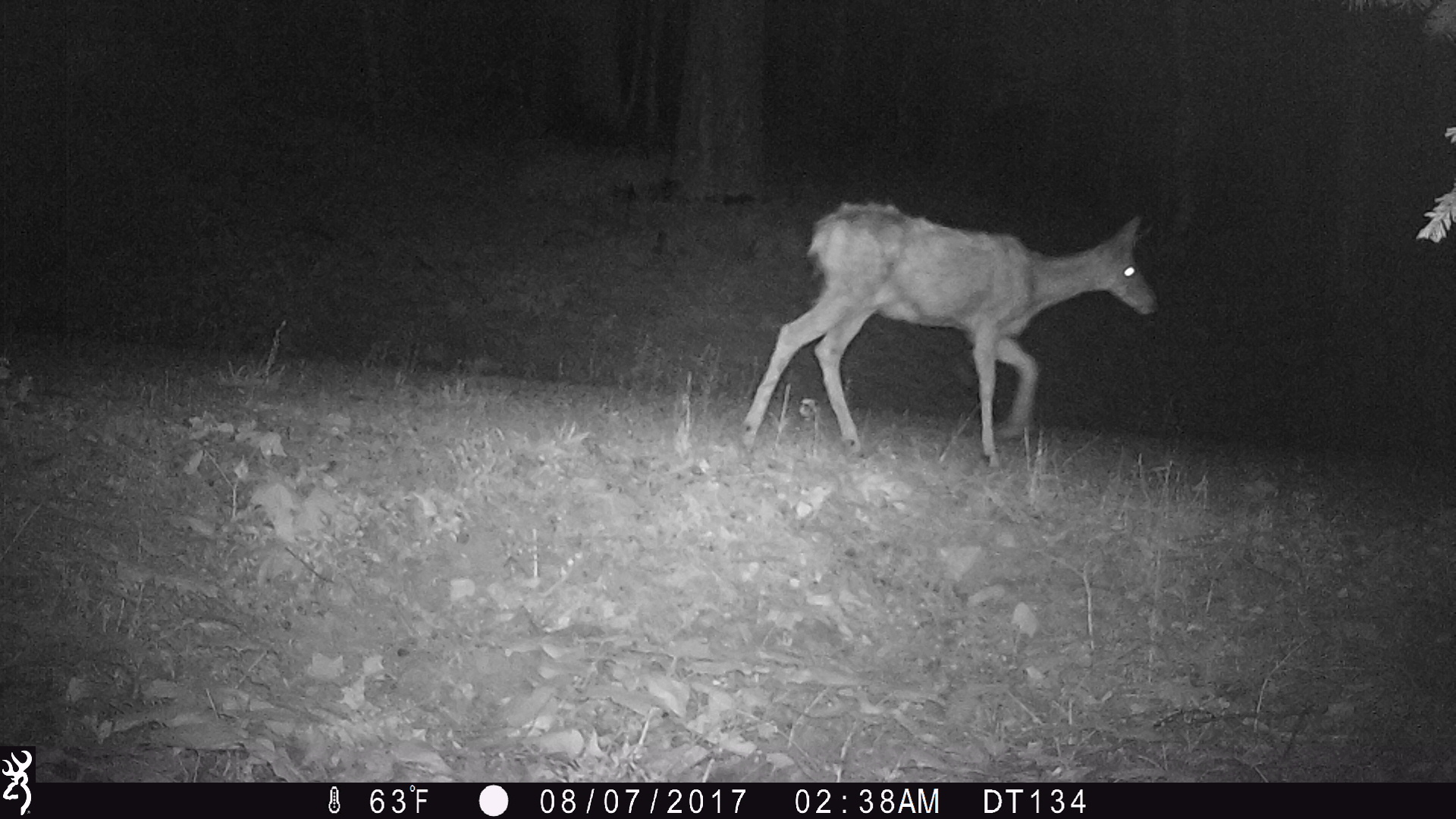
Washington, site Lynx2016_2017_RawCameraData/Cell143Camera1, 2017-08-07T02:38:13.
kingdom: Animalia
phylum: Chordata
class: Mammalia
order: Artiodactyla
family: Cervidae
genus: Odocoileus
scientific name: Odocoileus hemionus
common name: mule deer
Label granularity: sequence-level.